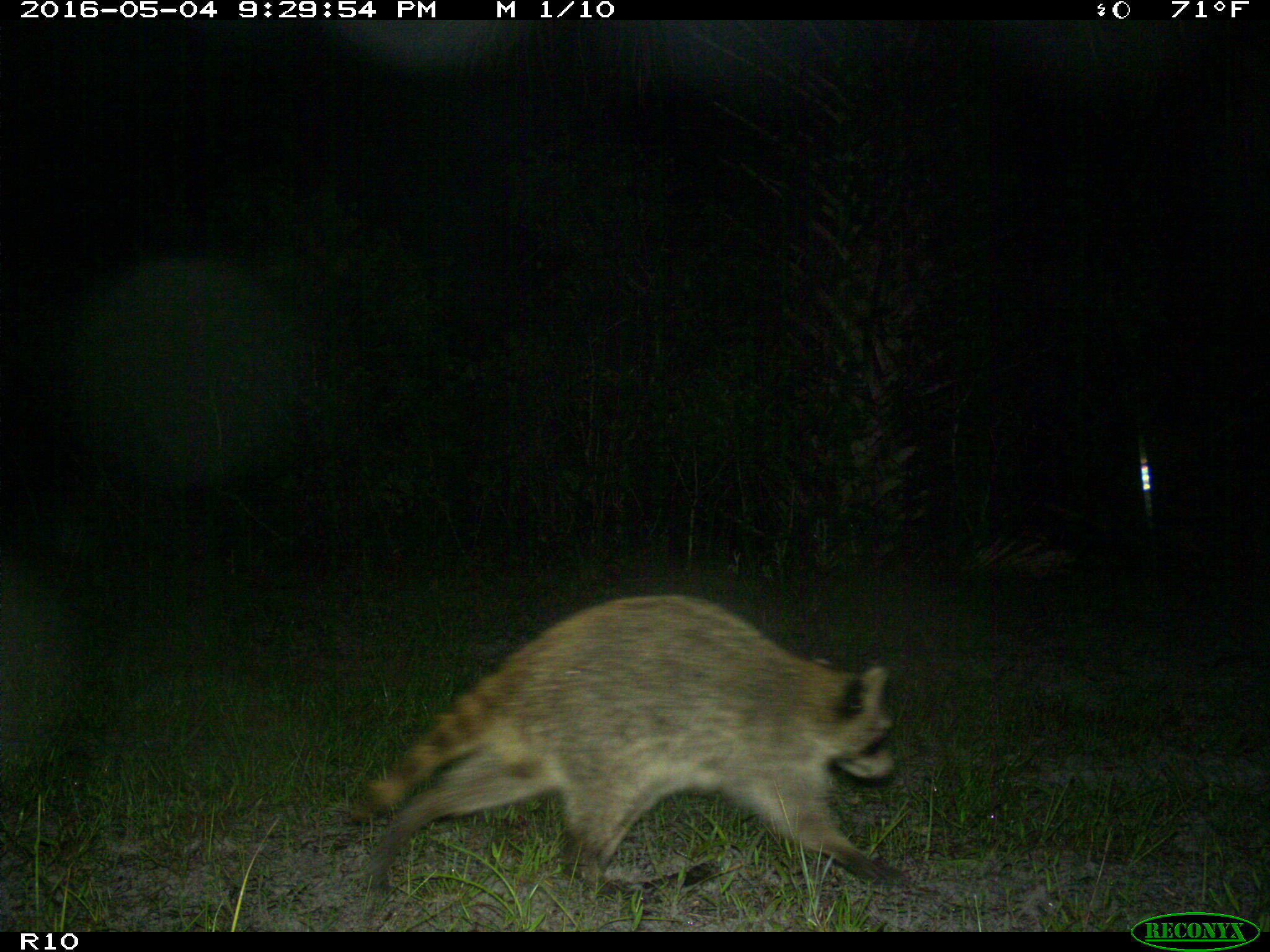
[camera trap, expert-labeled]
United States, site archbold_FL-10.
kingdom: Animalia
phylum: Chordata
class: Mammalia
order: Carnivora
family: Procyonidae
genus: Procyon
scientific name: Procyon lotor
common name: common raccoon